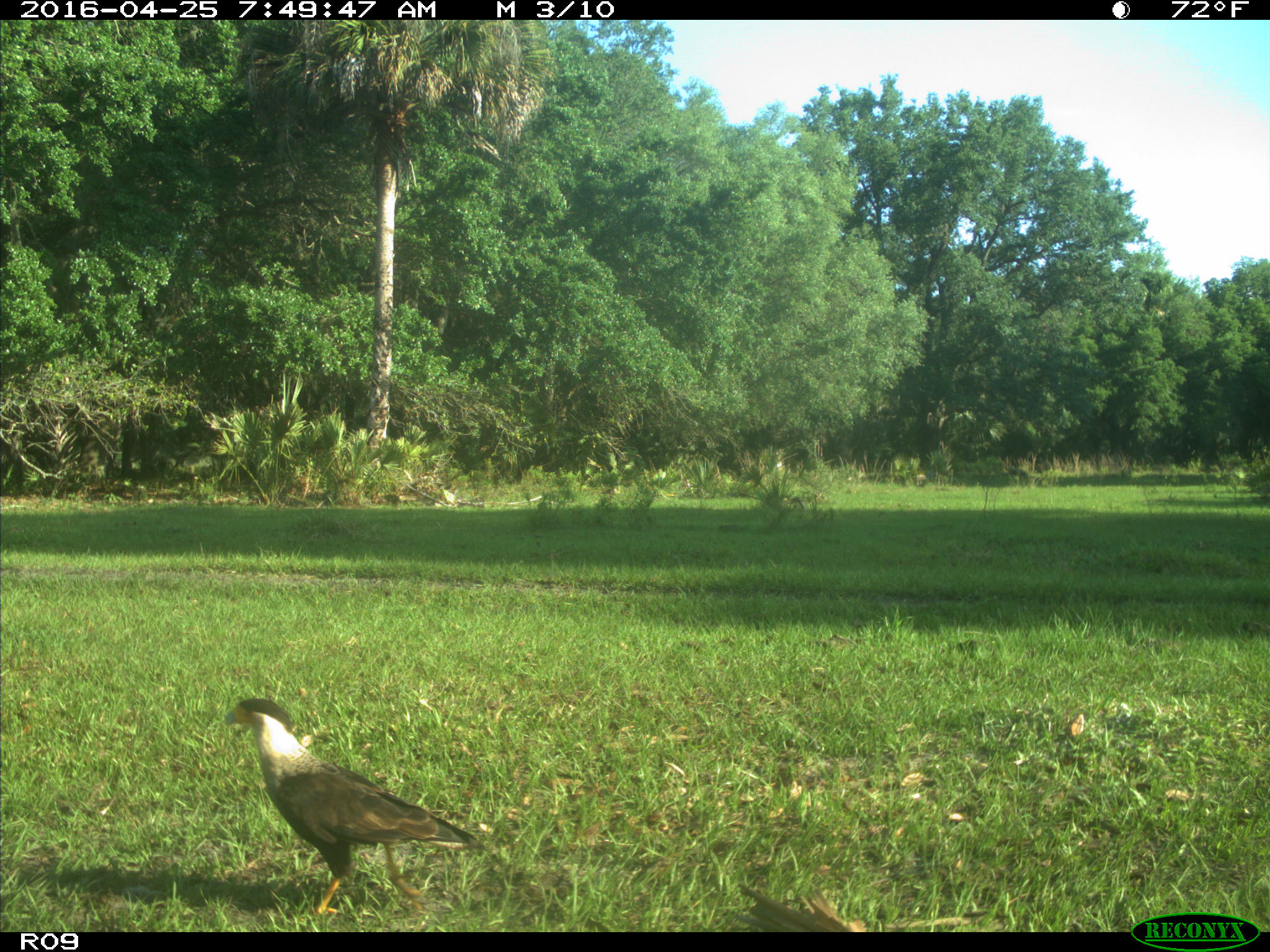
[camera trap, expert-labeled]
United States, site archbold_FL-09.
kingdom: Animalia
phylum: Chordata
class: Aves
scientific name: Aves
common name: birds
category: unidentified bird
Unidentified bird (birds) (Aves).